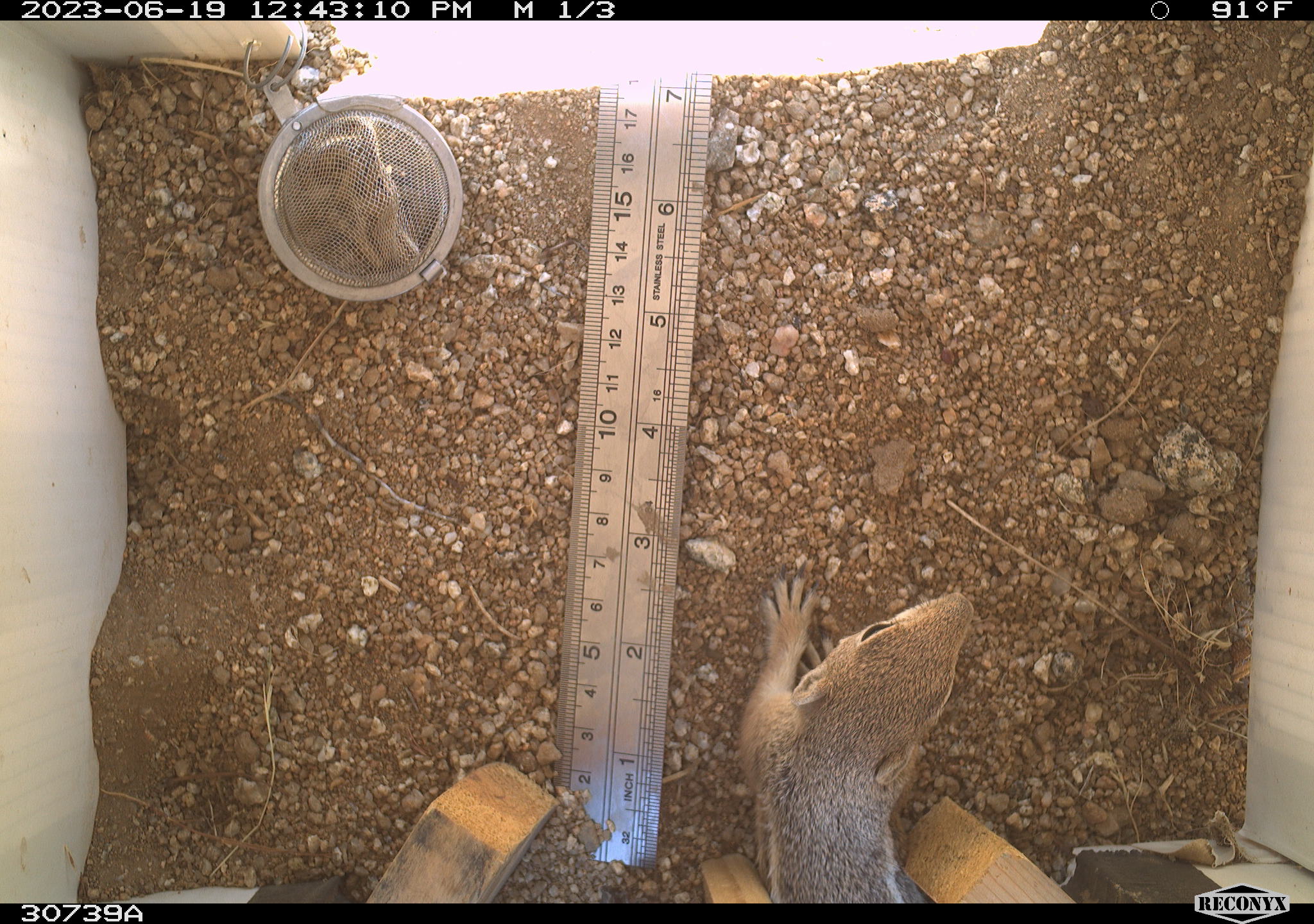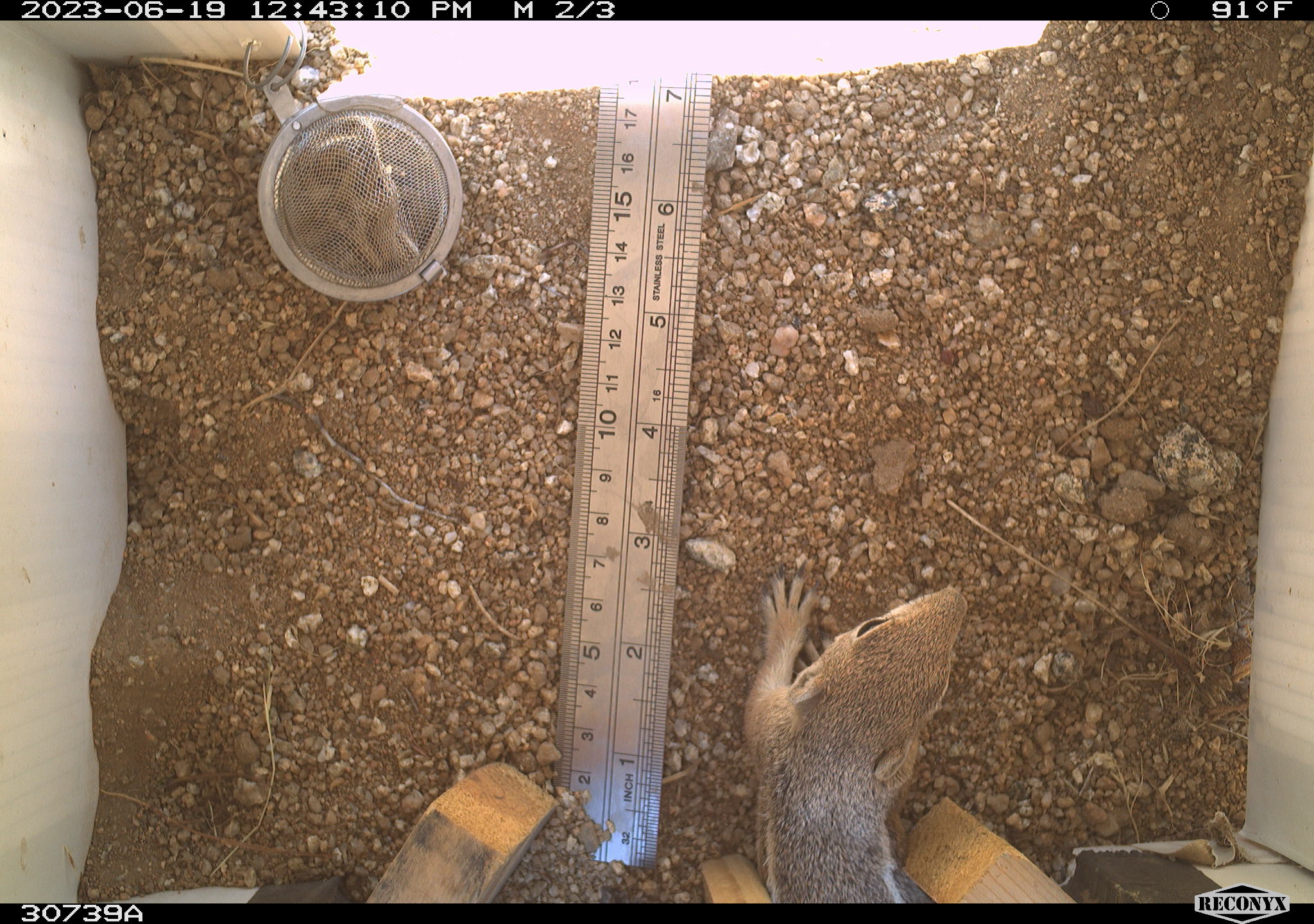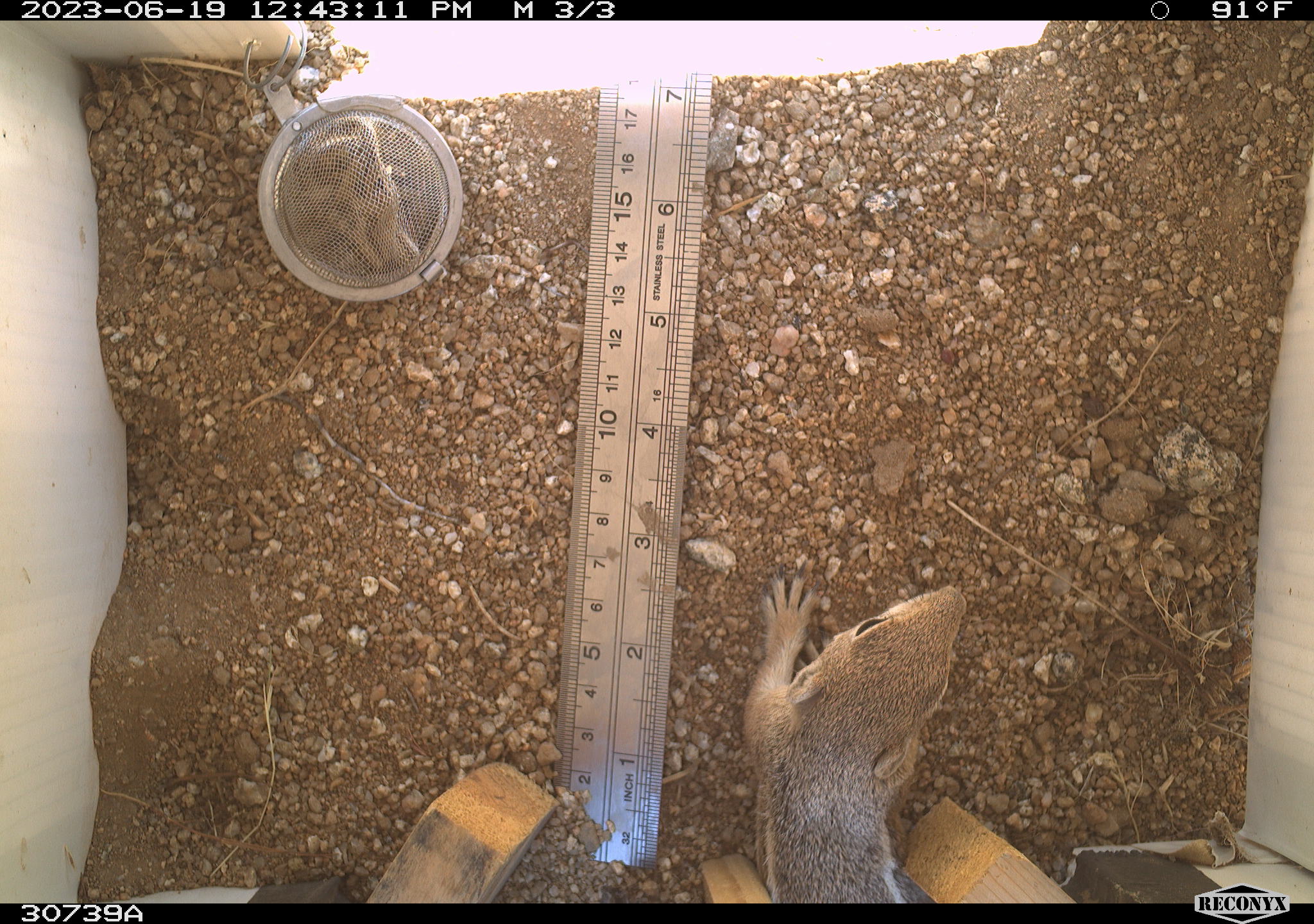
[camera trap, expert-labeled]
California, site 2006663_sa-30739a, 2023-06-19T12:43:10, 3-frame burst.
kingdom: Animalia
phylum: Chordata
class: Mammalia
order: Rodentia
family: Sciuridae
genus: Ammospermophilus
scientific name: Ammospermophilus leucurus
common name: white-tailed antelope squirrel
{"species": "white-tailed antelope squirrel (Ammospermophilus leucurus)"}